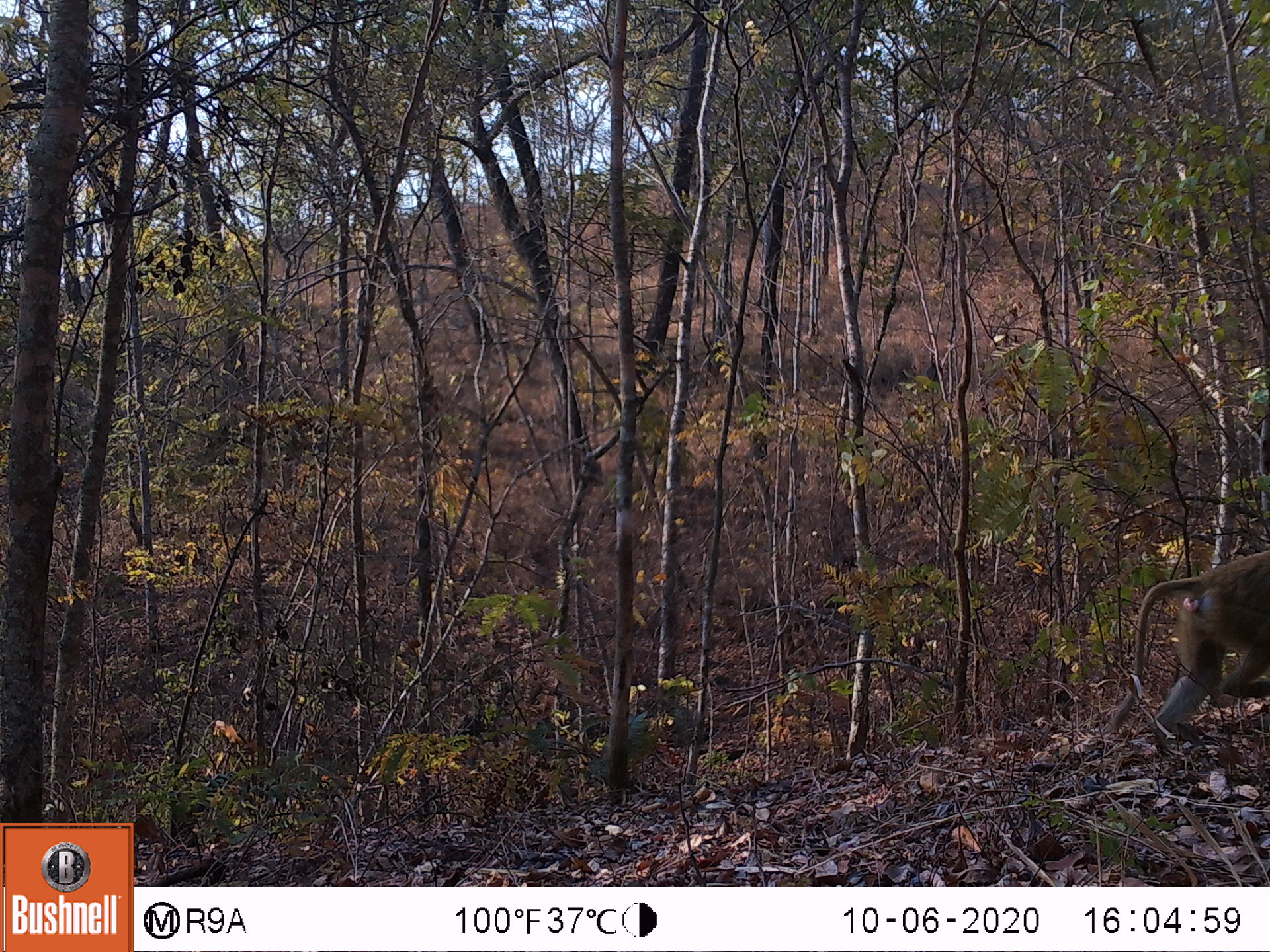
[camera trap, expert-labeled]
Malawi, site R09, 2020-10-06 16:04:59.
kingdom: Animalia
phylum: Chordata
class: Mammalia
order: Primates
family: Cercopithecidae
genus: Papio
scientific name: Papio cynocephalus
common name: yellow baboon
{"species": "yellow baboon (Papio cynocephalus)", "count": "1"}